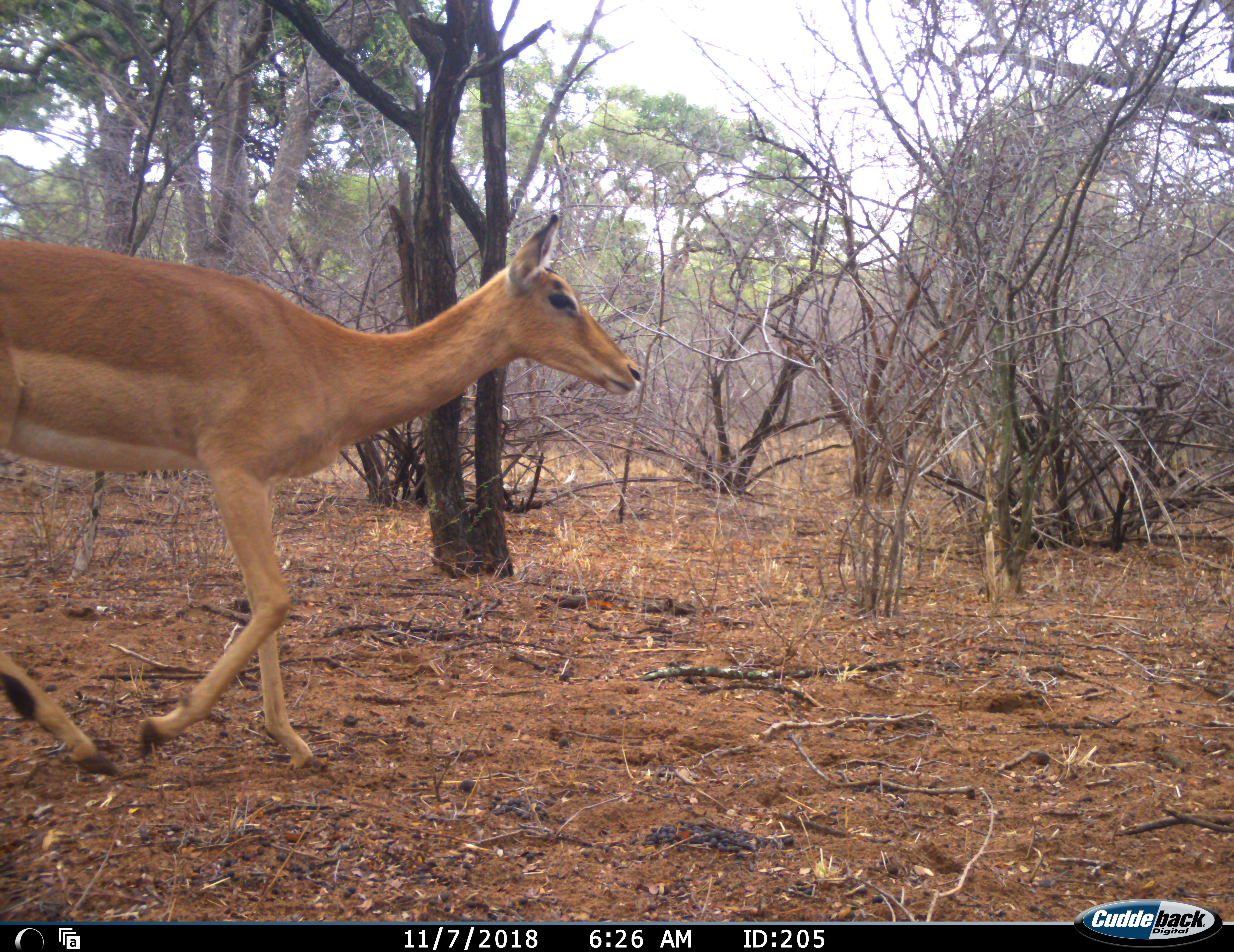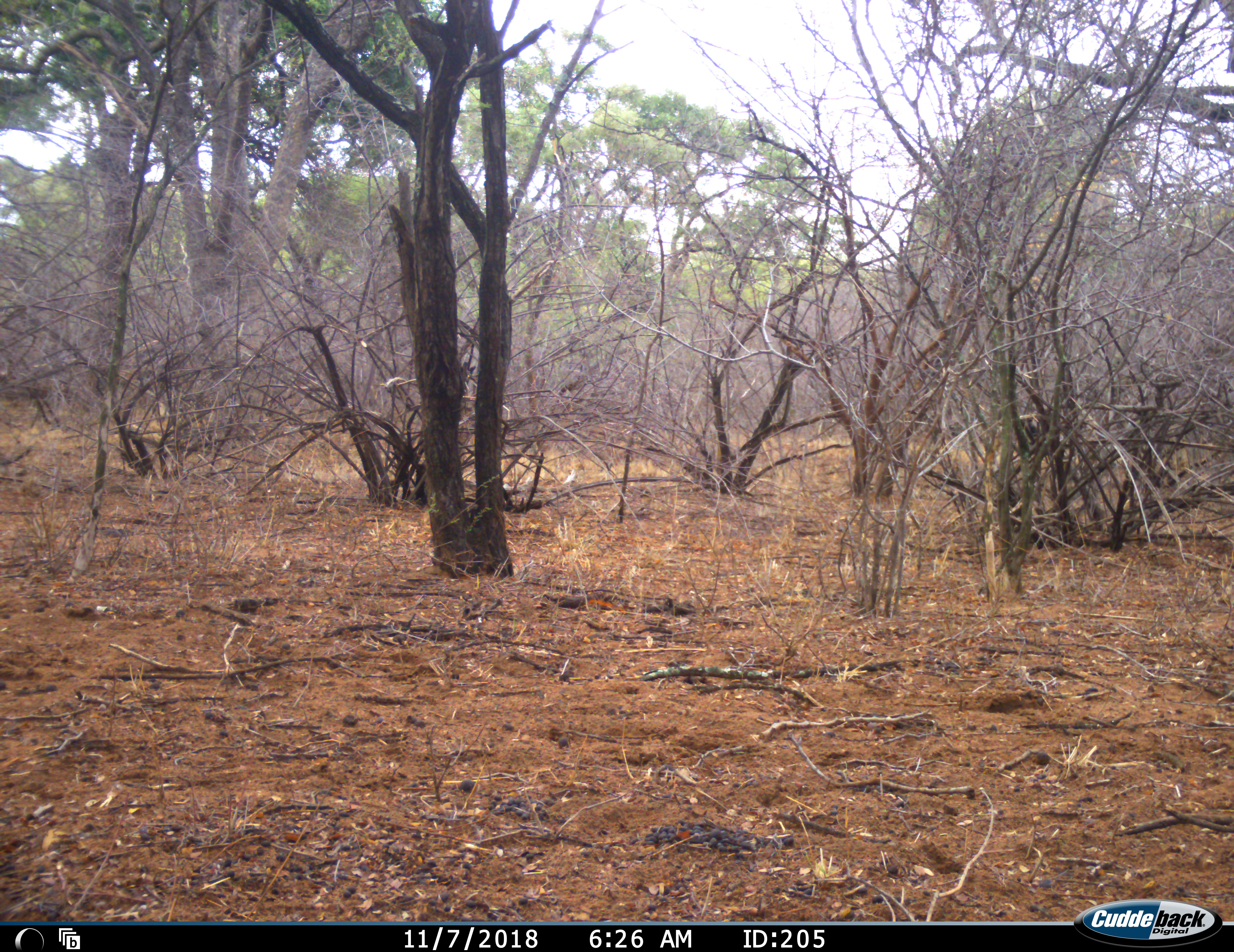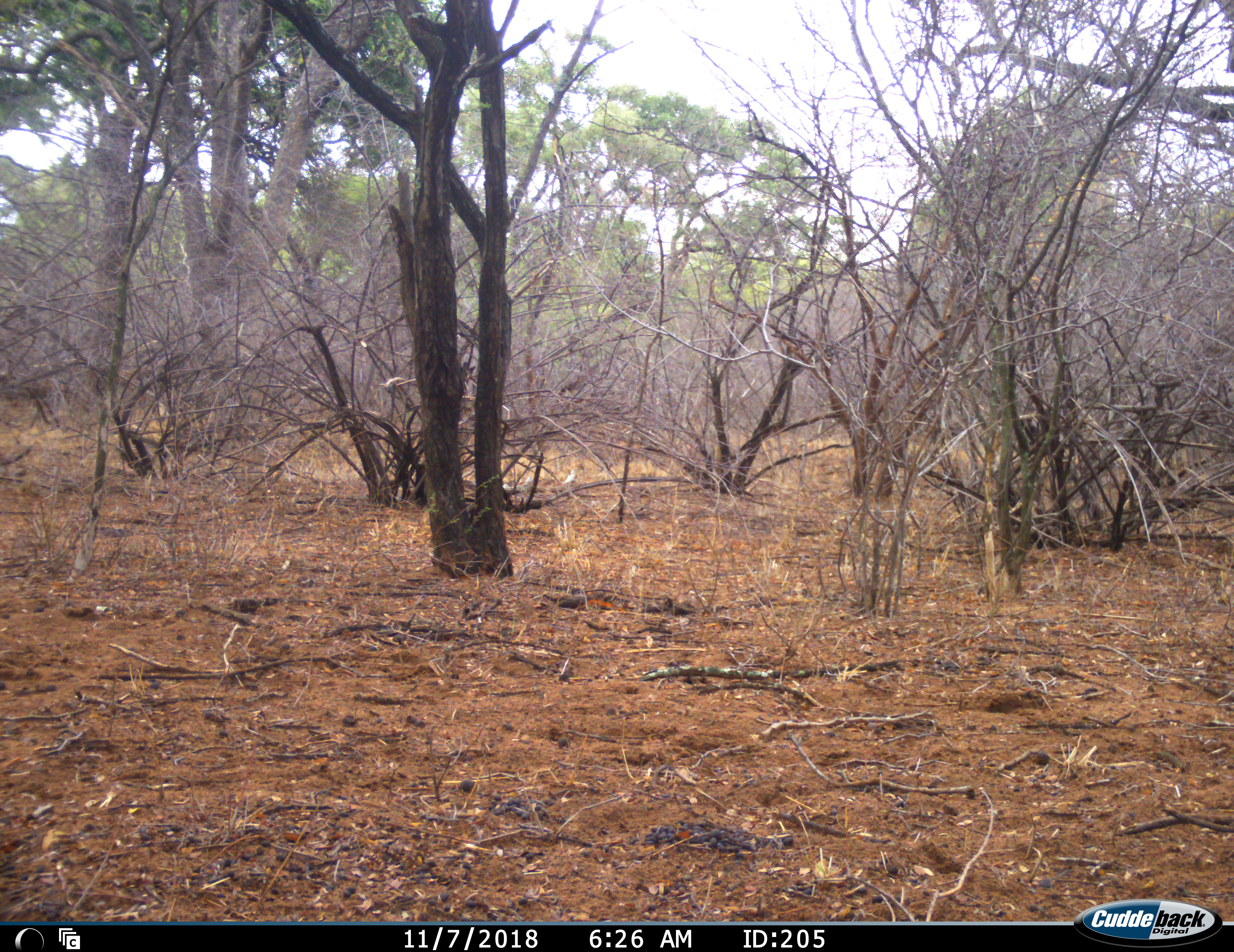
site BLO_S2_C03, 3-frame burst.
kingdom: Animalia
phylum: Chordata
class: Mammalia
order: Artiodactyla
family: Bovidae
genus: Aepyceros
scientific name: Aepyceros melampus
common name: impala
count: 1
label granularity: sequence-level